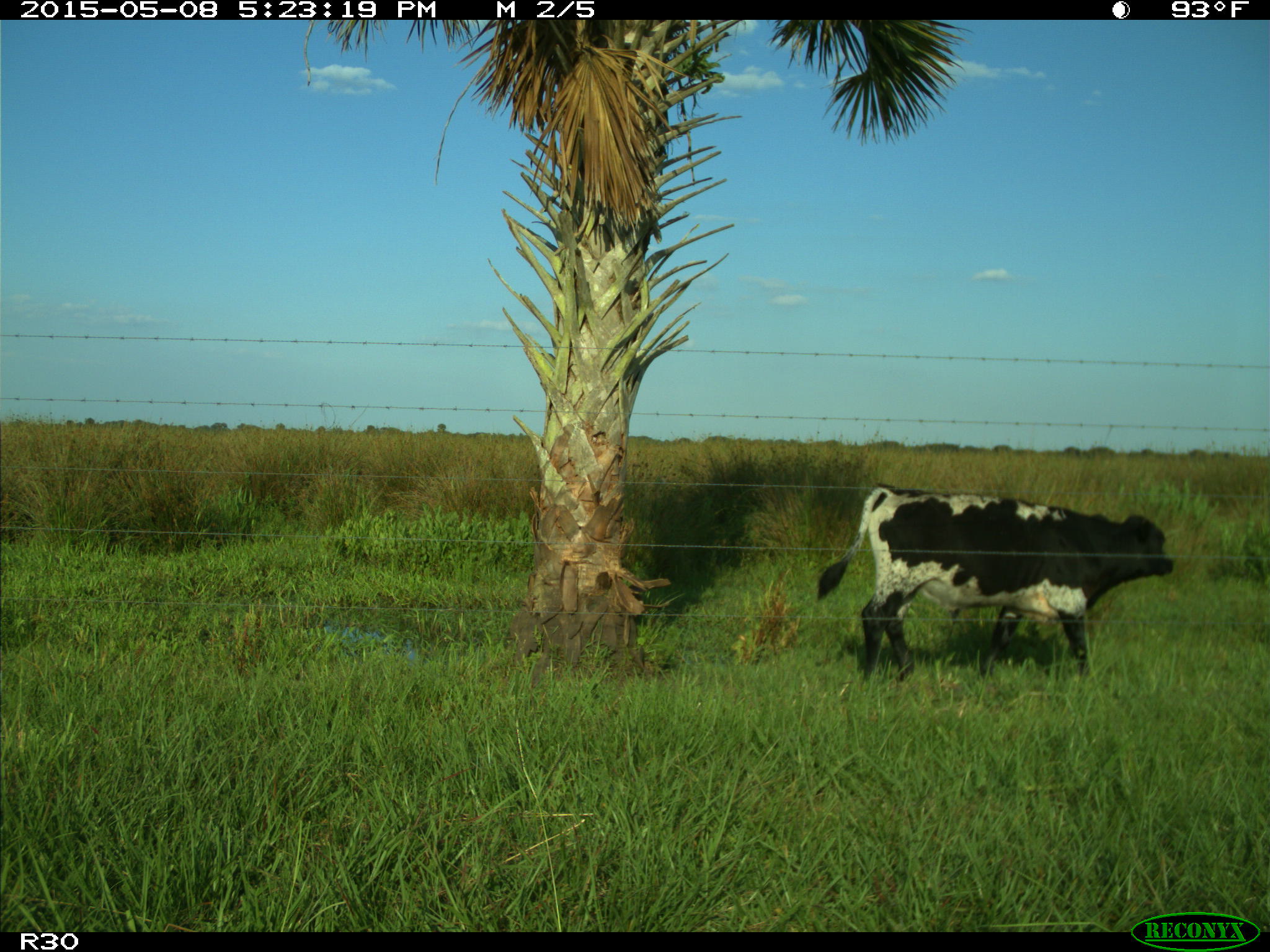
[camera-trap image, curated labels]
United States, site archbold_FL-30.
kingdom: Animalia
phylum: Chordata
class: Mammalia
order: Artiodactyla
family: Bovidae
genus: Bos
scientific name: Bos taurus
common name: domestic cow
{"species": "Bos taurus (domestic cow)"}